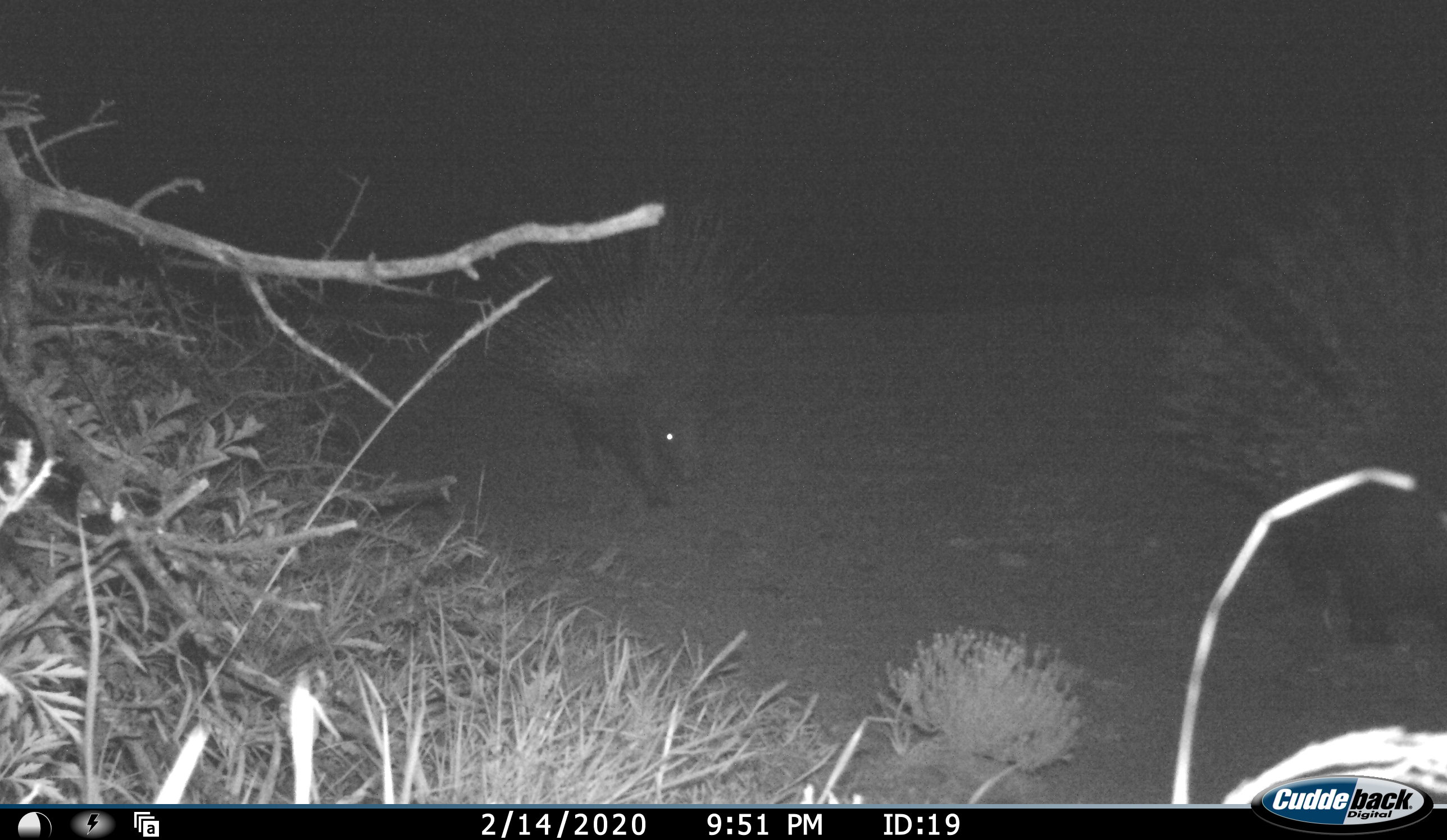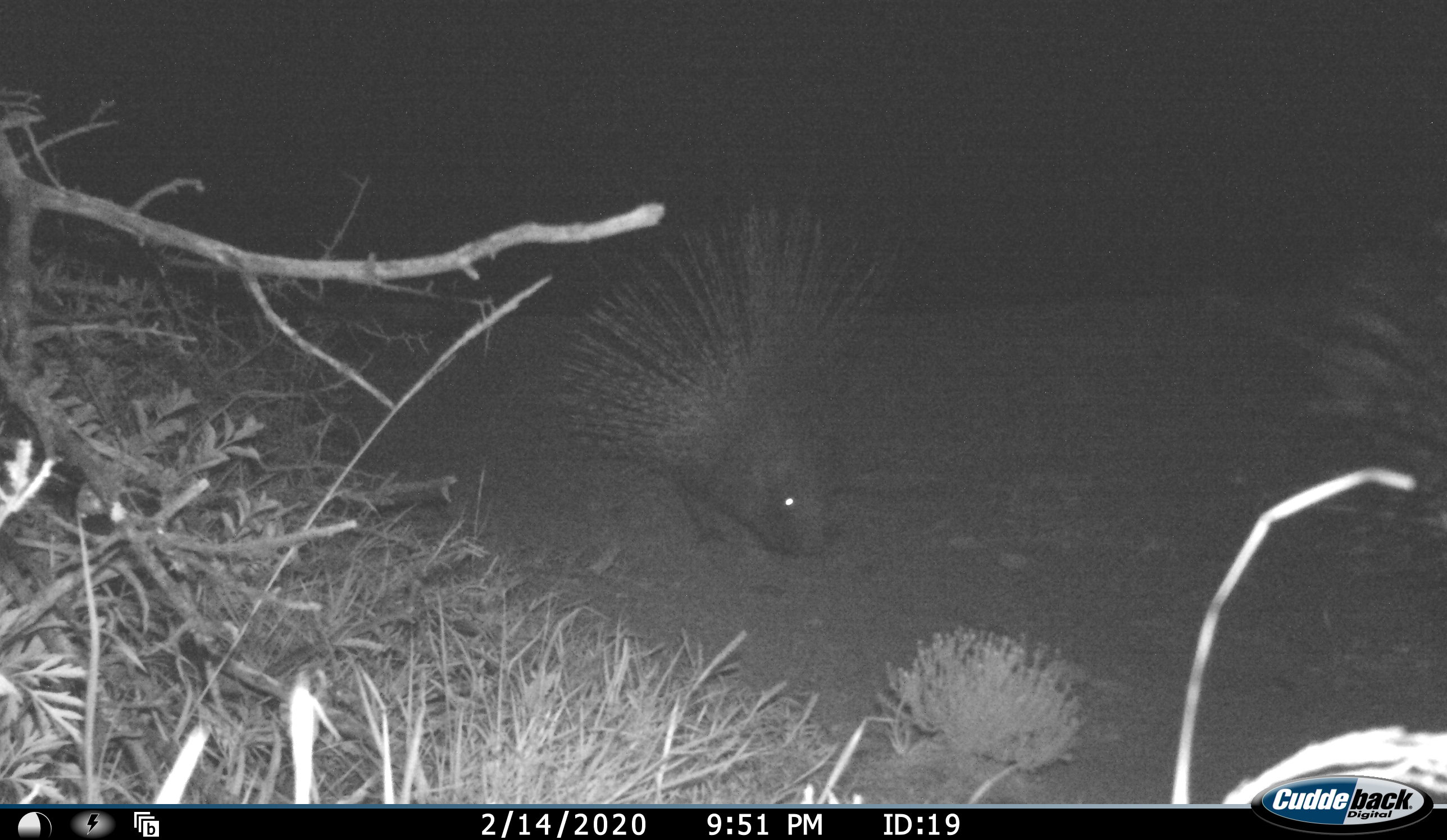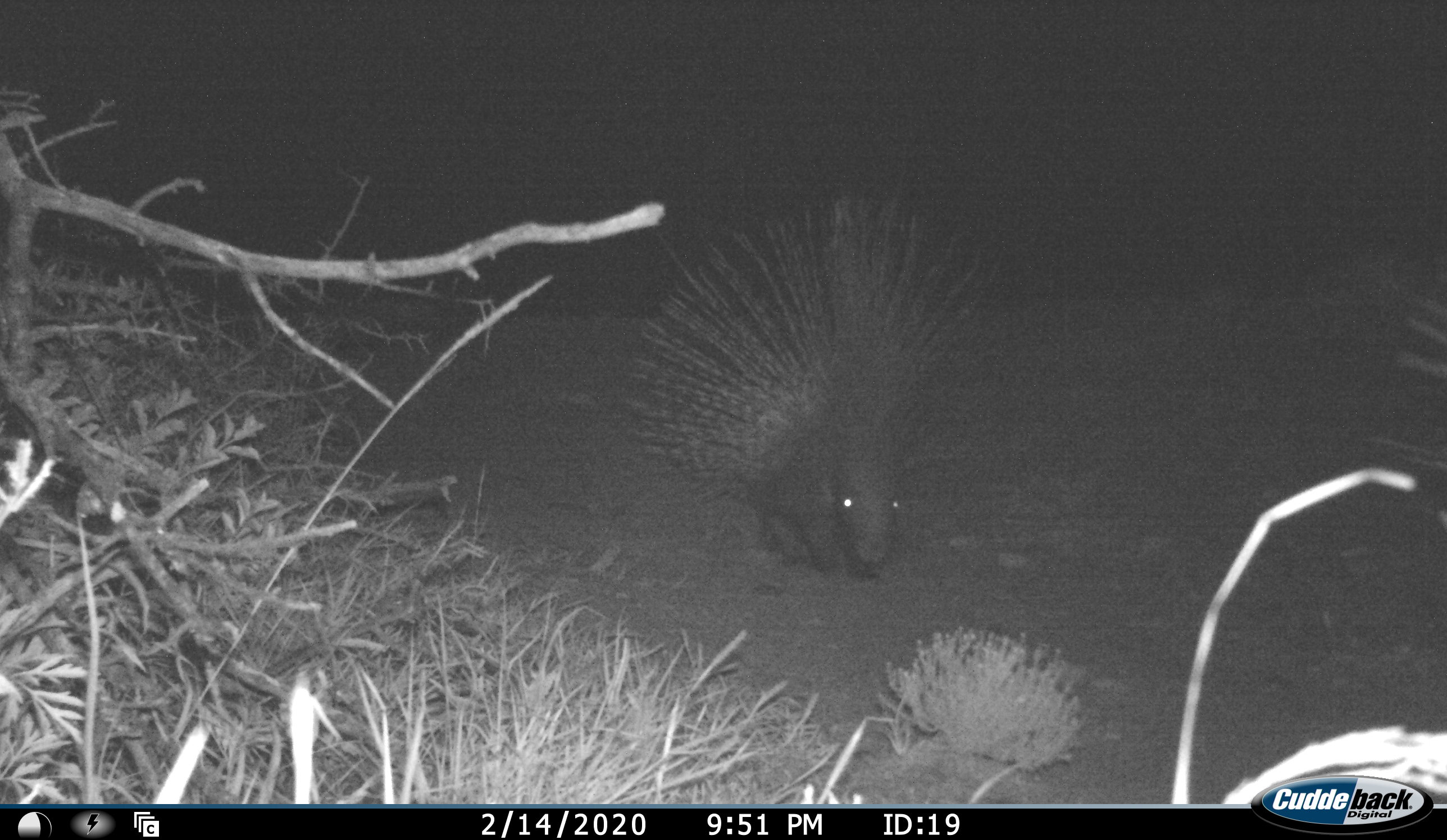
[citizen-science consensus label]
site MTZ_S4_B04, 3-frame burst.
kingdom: Animalia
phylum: Chordata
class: Mammalia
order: Rodentia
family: Hystricidae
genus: Hystrix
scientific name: Hystrix cristata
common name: crested porcupine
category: porcupine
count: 2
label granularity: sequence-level